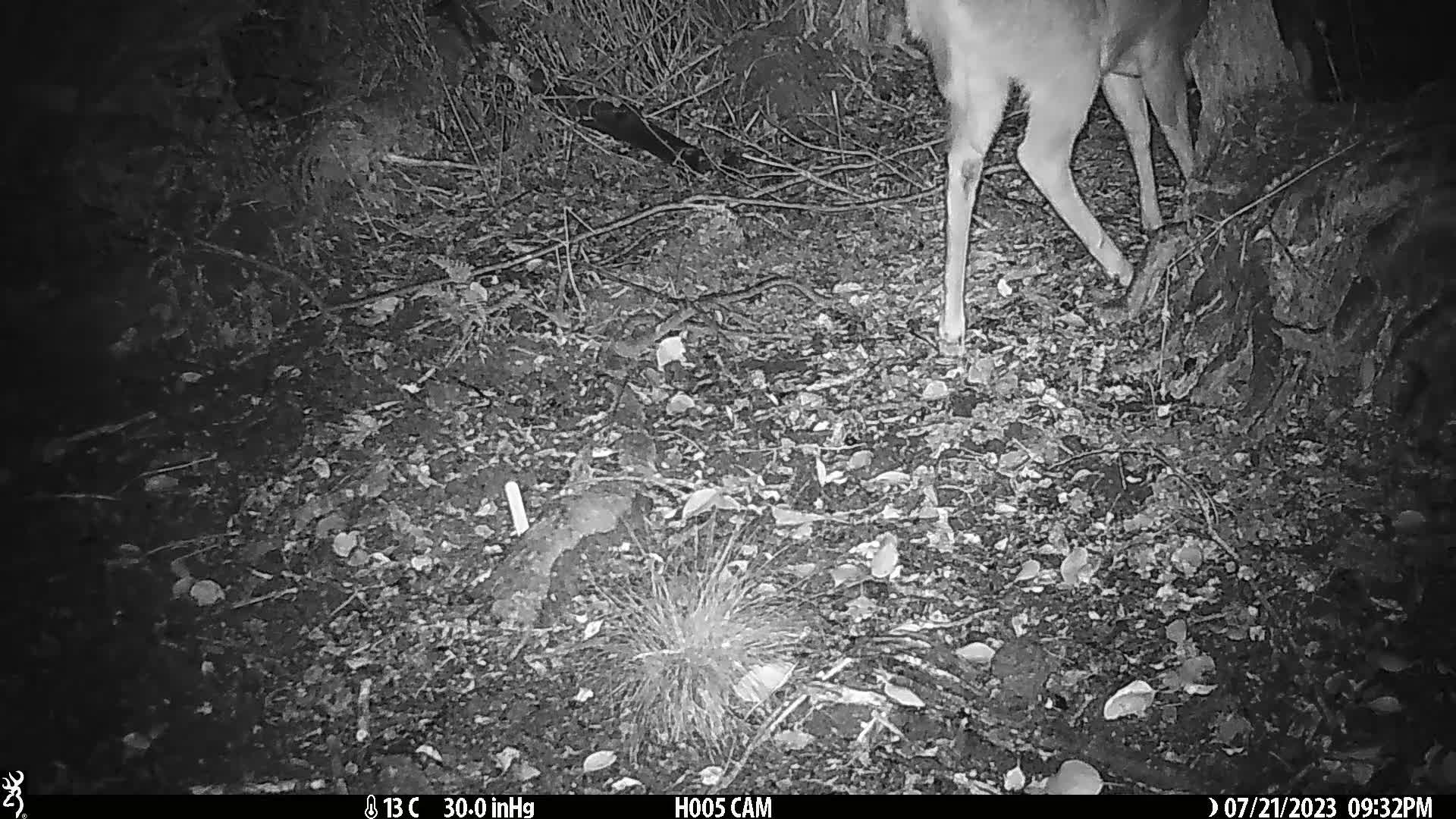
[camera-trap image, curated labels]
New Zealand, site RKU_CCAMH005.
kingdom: Animalia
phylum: Chordata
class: Mammalia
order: Artiodactyla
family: Cervidae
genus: Odocoileus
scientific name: Odocoileus virginianus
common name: white-tailed deer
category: white tailed deer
White tailed deer (white-tailed deer) (Odocoileus virginianus).